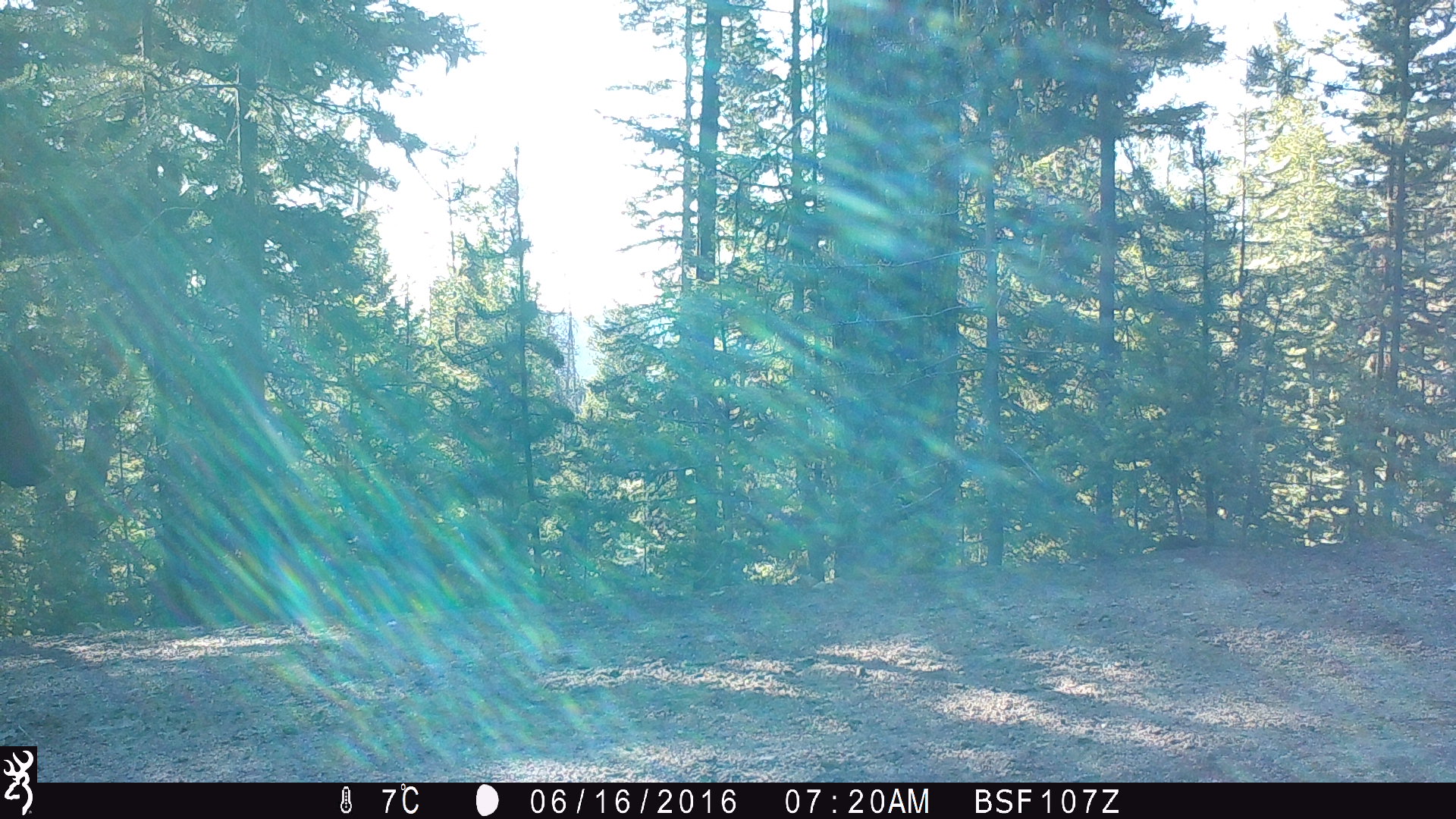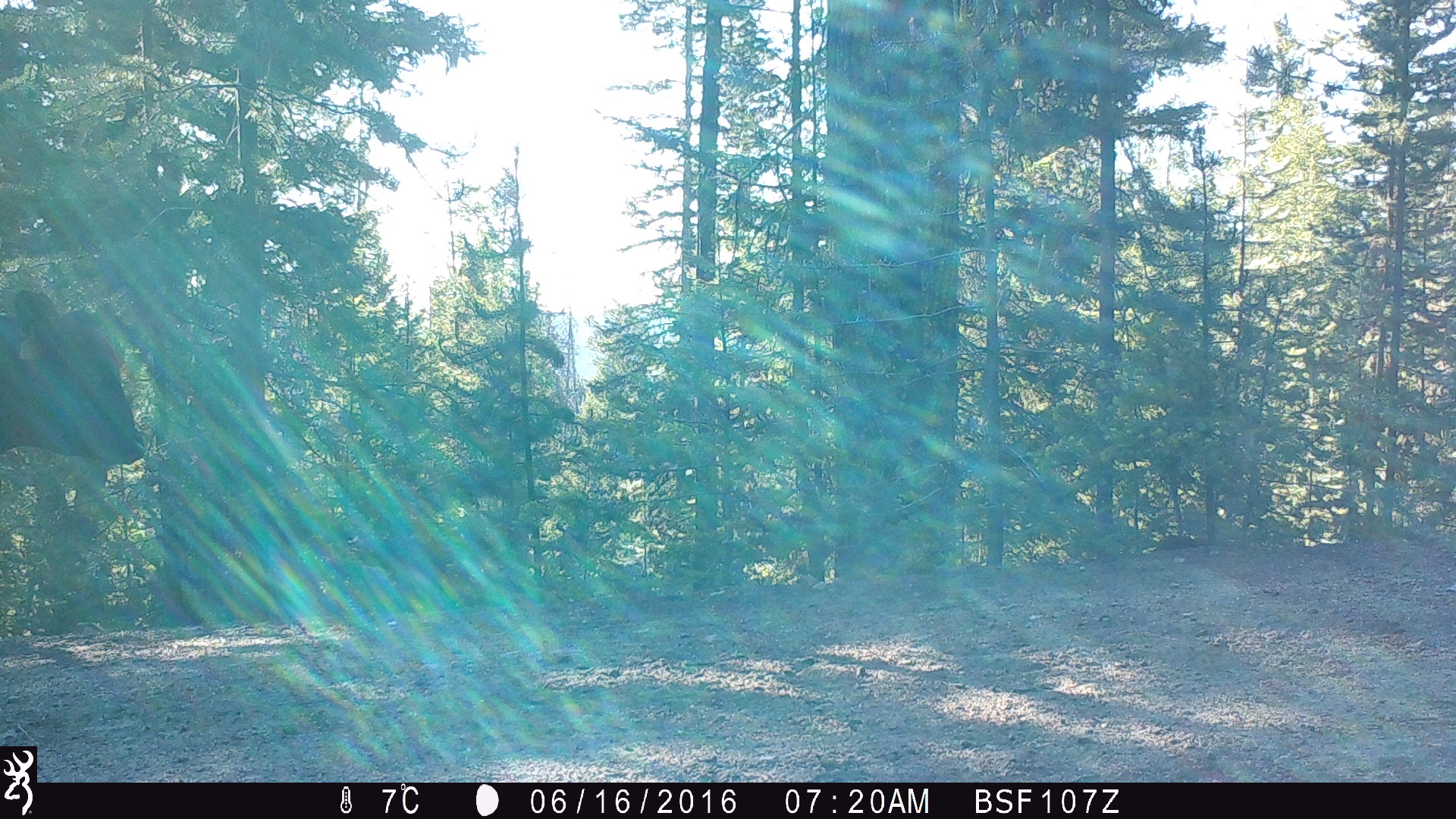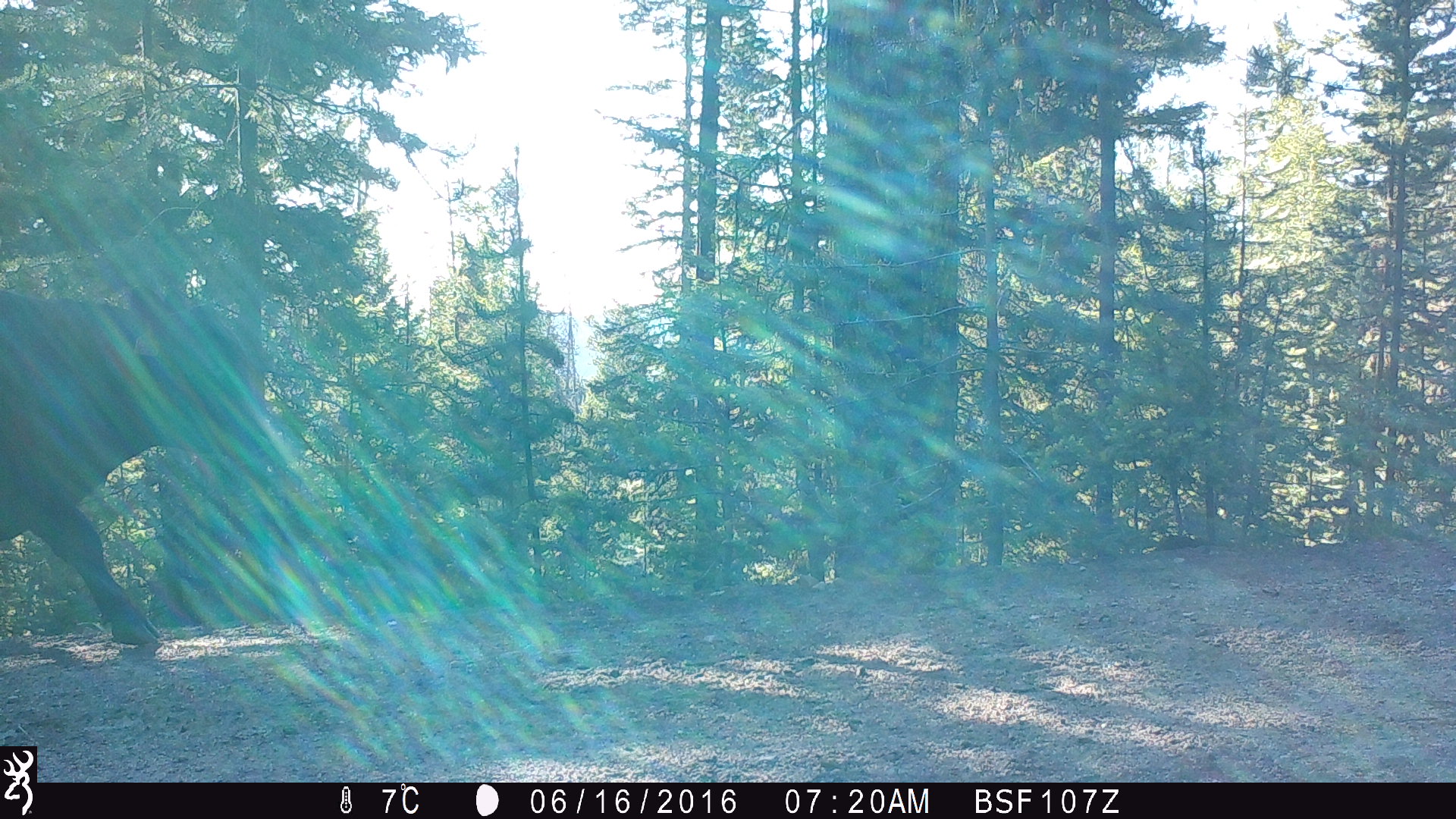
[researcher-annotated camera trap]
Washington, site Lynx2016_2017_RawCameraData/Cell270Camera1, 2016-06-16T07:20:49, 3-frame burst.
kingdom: Animalia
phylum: Chordata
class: Mammalia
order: Artiodactyla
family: Bovidae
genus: Bos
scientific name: Bos taurus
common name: domestic cattle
Domestic cattle (Bos taurus). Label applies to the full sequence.